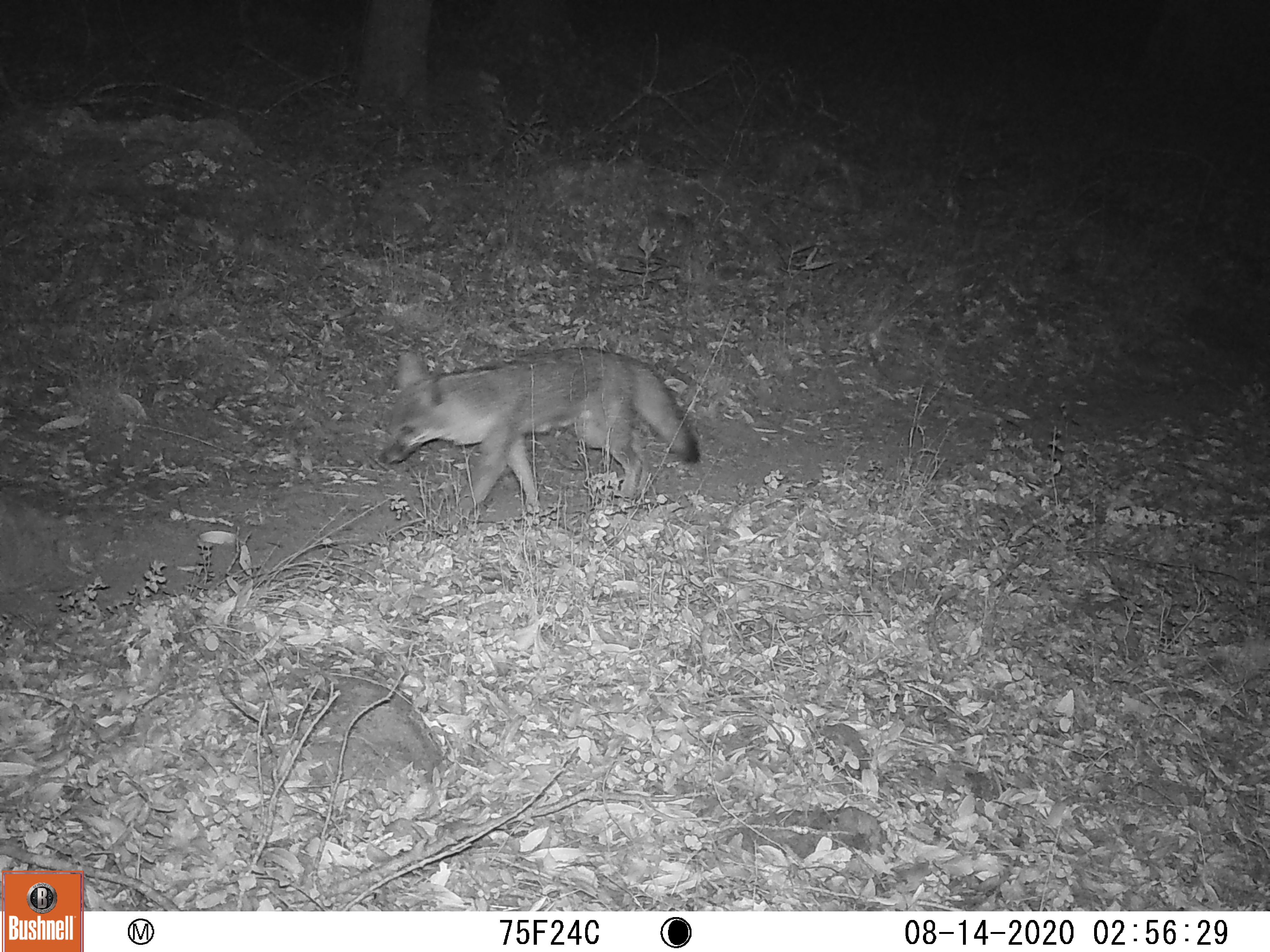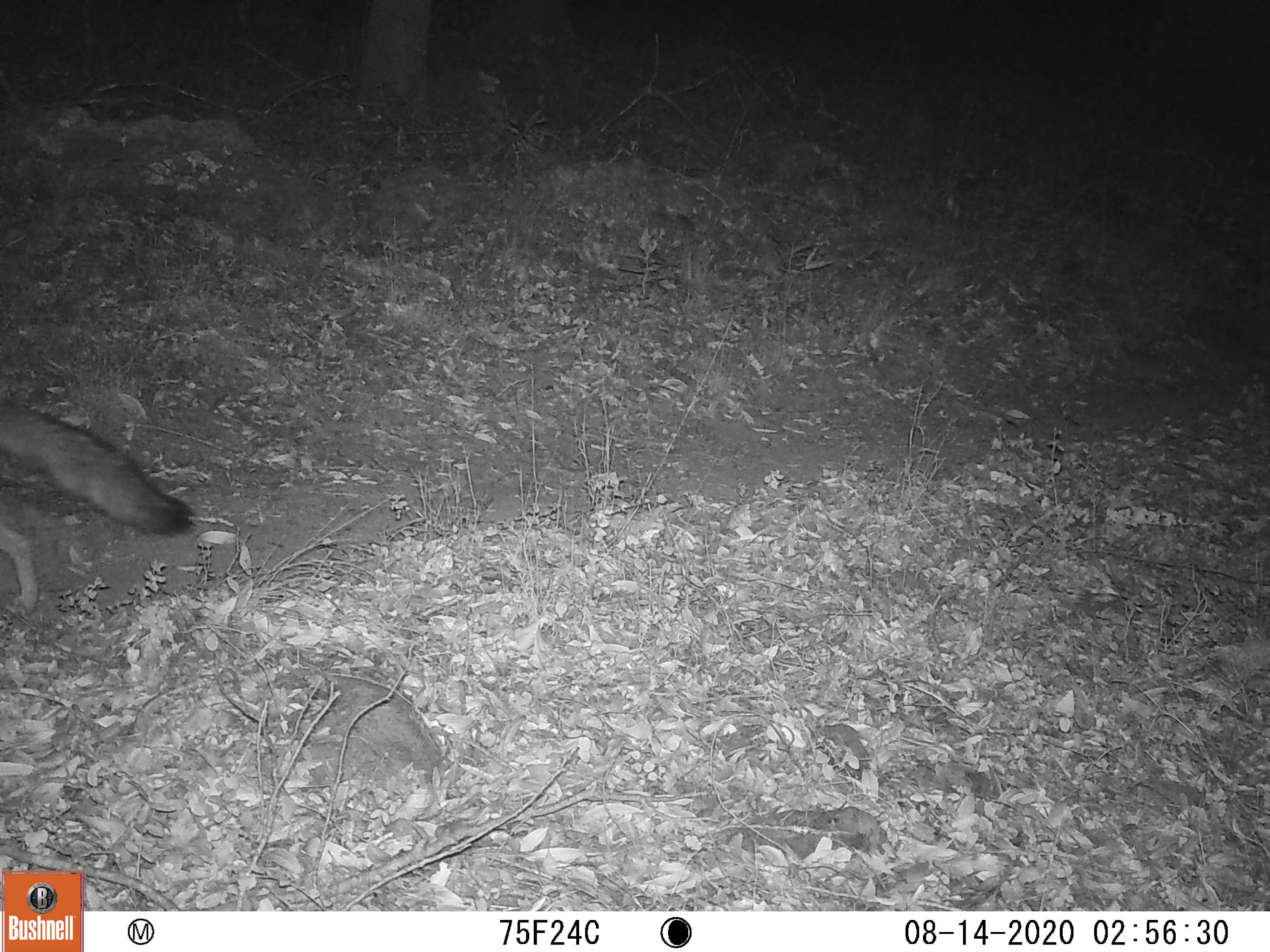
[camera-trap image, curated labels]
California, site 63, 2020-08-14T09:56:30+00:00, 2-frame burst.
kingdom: Animalia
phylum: Chordata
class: Mammalia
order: Carnivora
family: Canidae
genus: Urocyon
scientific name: Urocyon cinereoargenteus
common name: gray fox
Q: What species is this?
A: Gray fox (Urocyon cinereoargenteus).